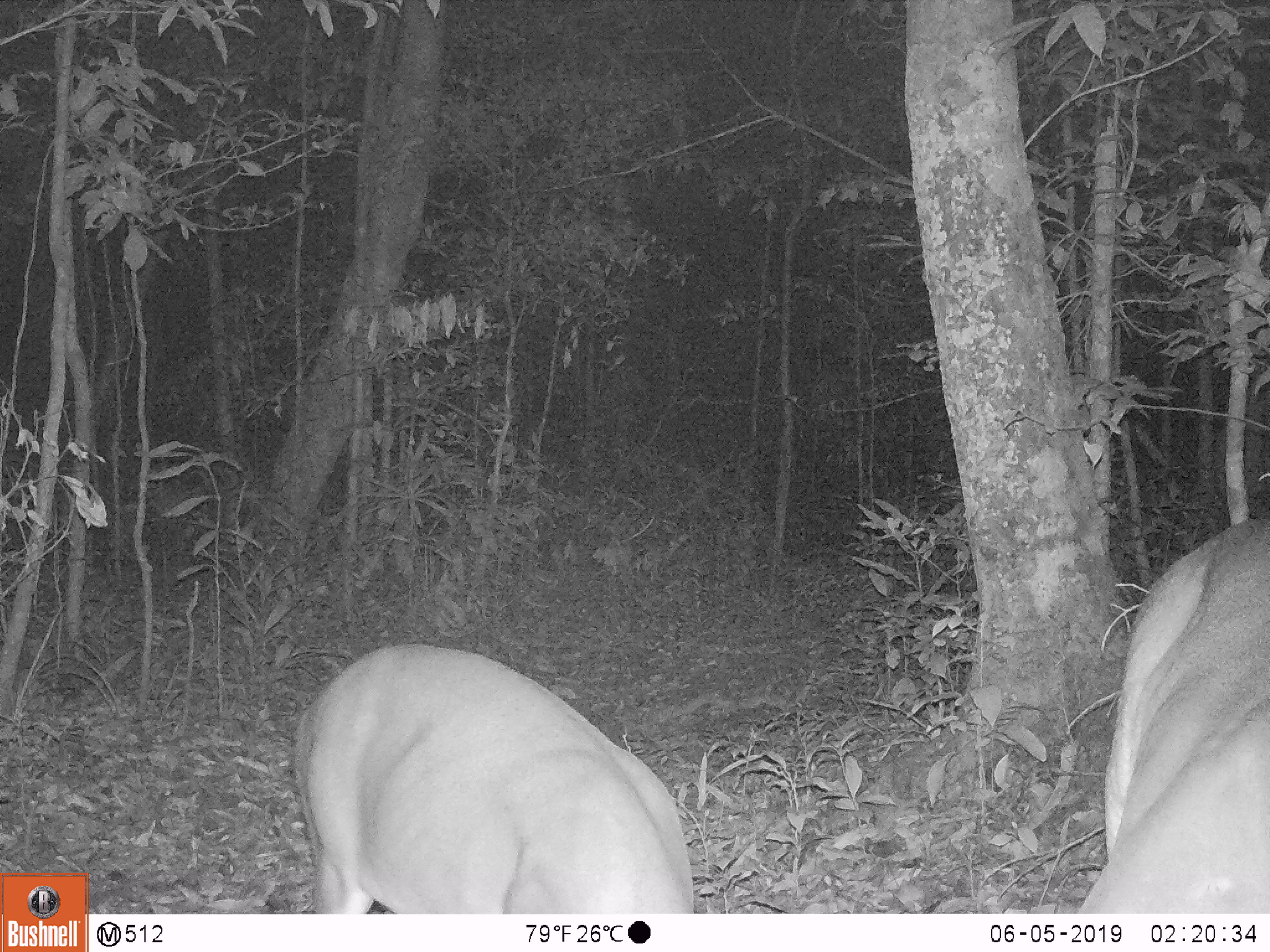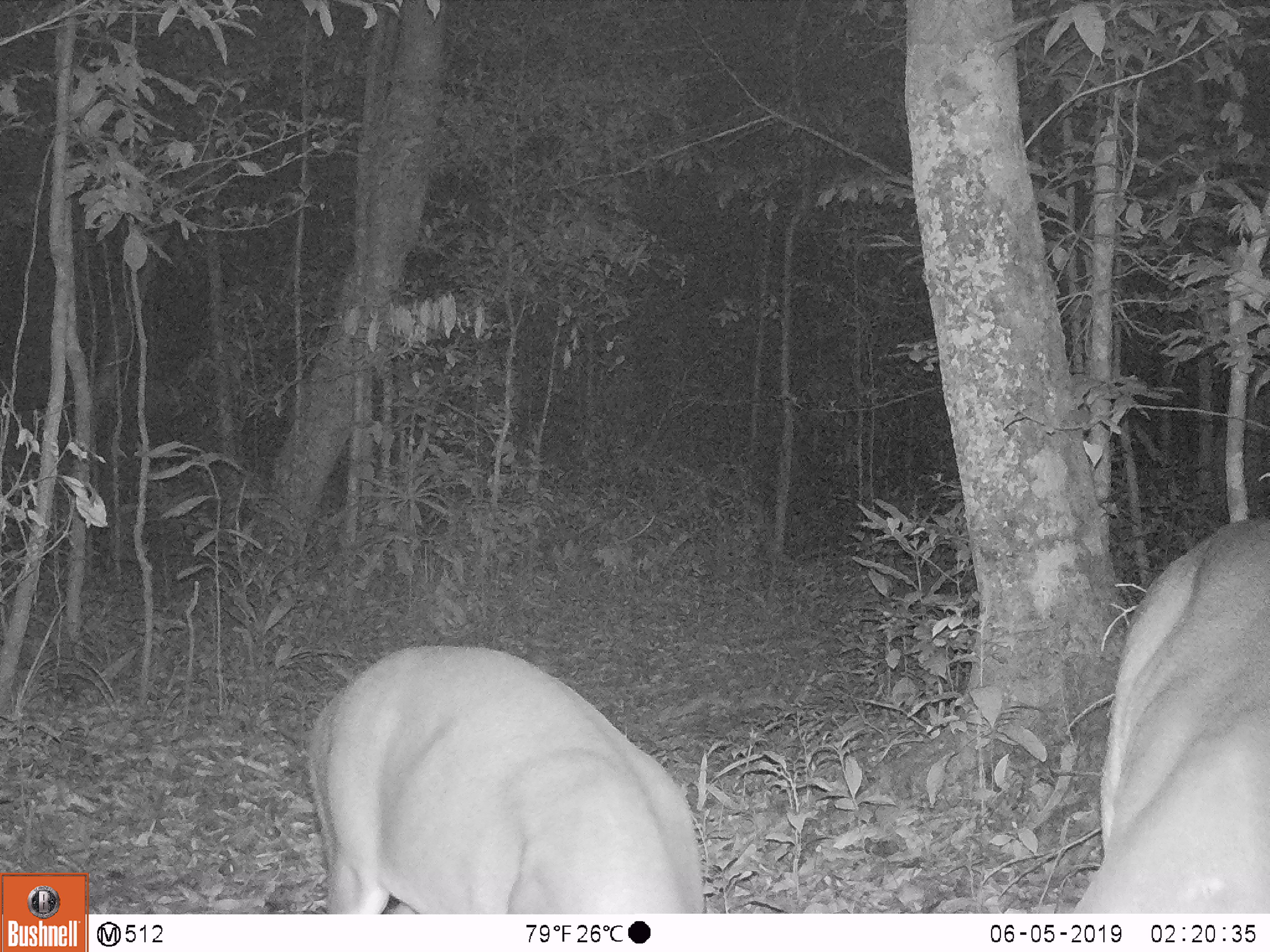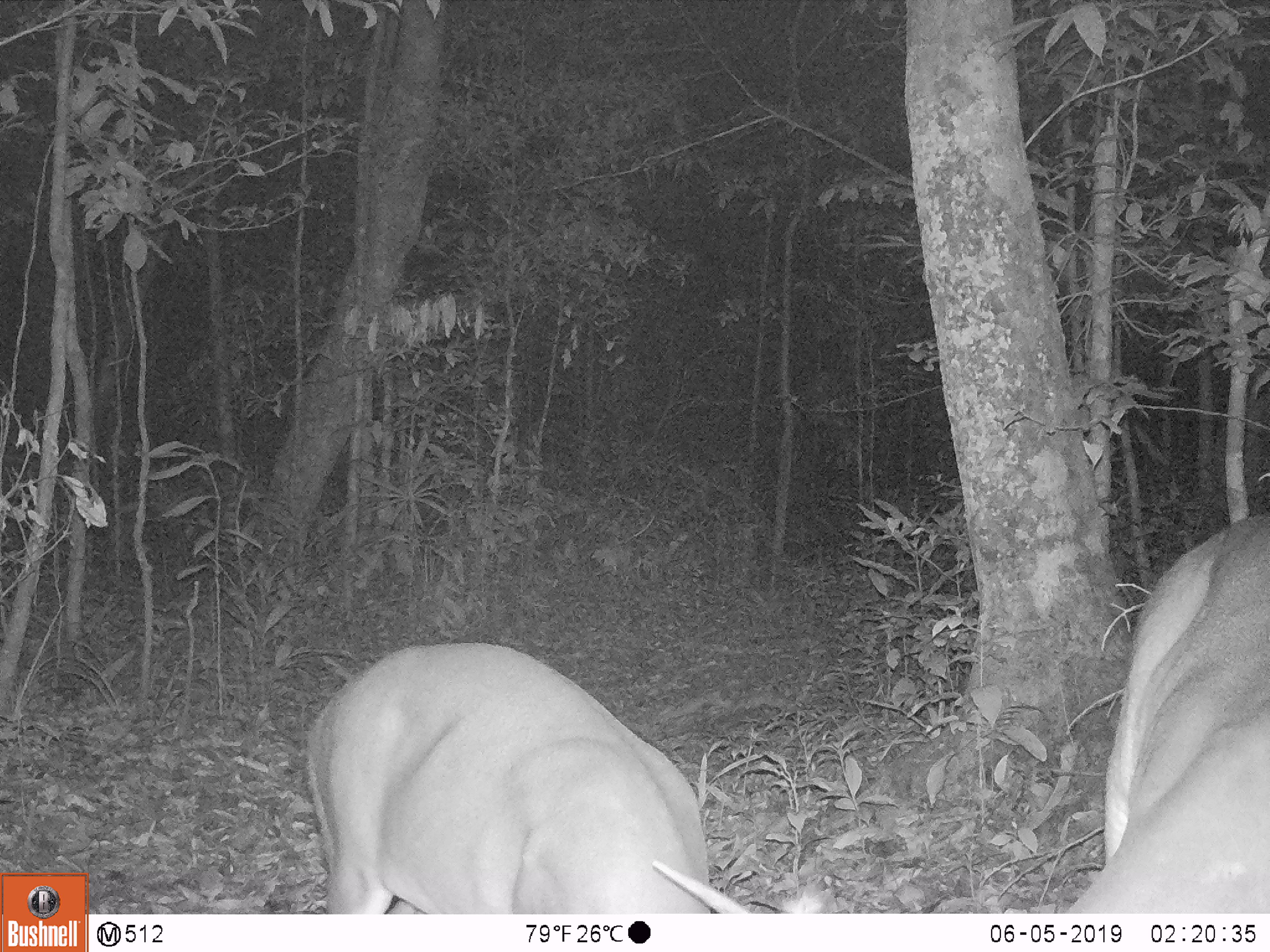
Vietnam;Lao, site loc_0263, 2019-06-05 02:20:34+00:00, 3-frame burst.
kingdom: Animalia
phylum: Chordata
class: Mammalia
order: Artiodactyla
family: Cervidae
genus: Muntiacus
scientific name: Muntiacus vuquangensis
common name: large-antlered muntjac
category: large antlered muntjac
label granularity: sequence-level